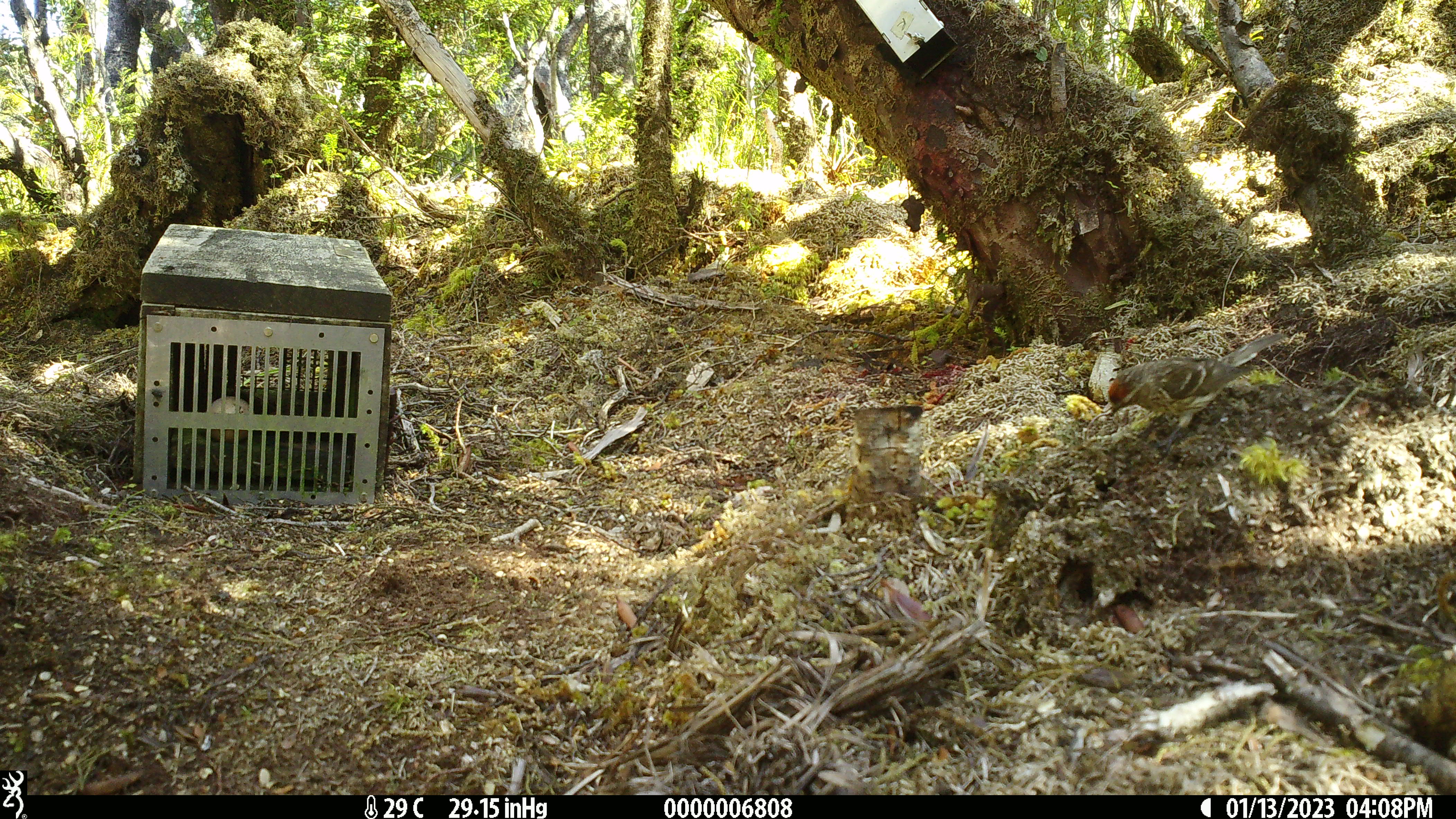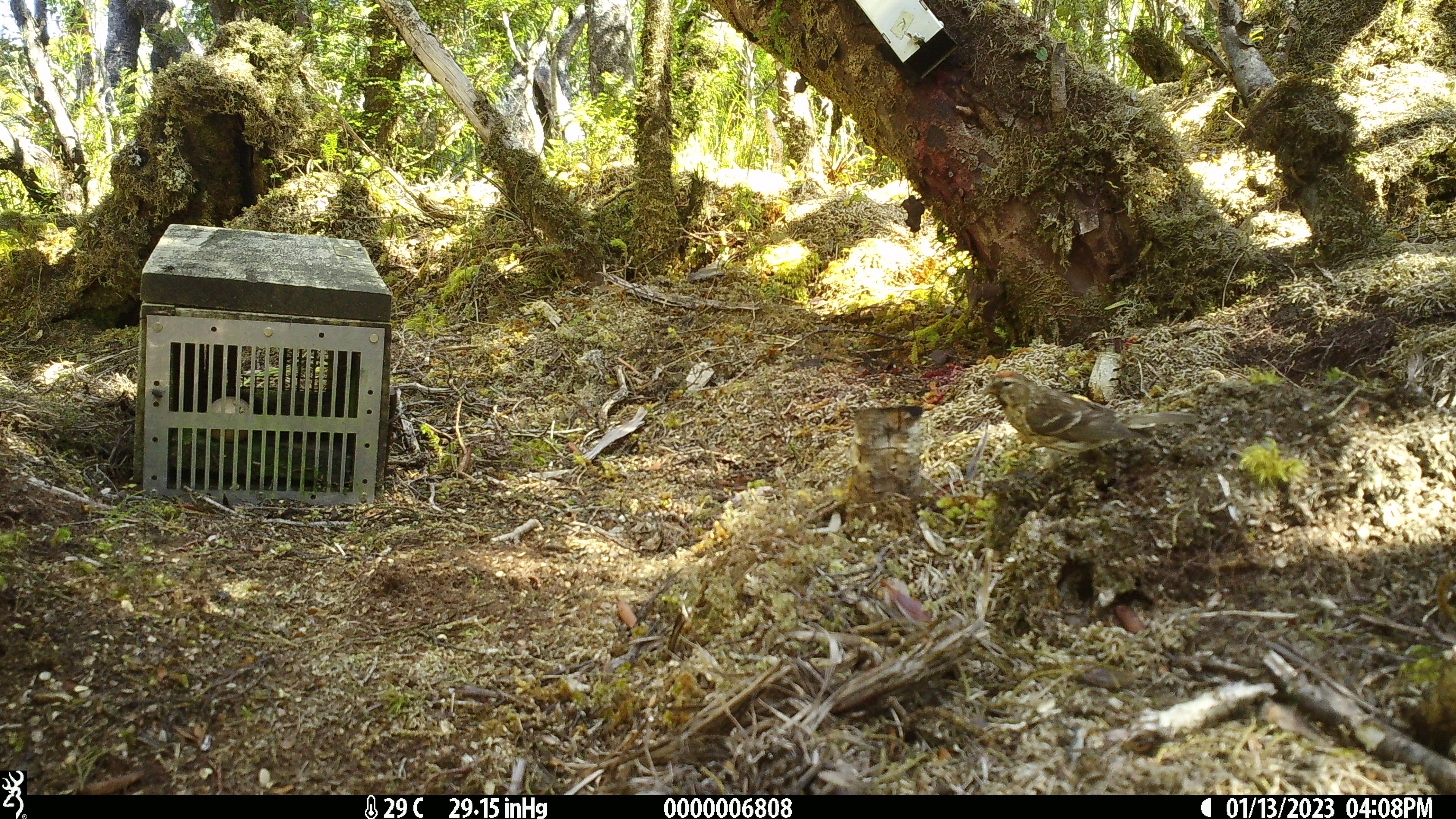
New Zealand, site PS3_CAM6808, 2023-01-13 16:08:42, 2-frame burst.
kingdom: Animalia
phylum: Chordata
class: Aves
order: Passeriformes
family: Fringillidae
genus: Acanthis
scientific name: Acanthis flammea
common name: common redpoll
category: redpoll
Redpoll (common redpoll) (Acanthis flammea).